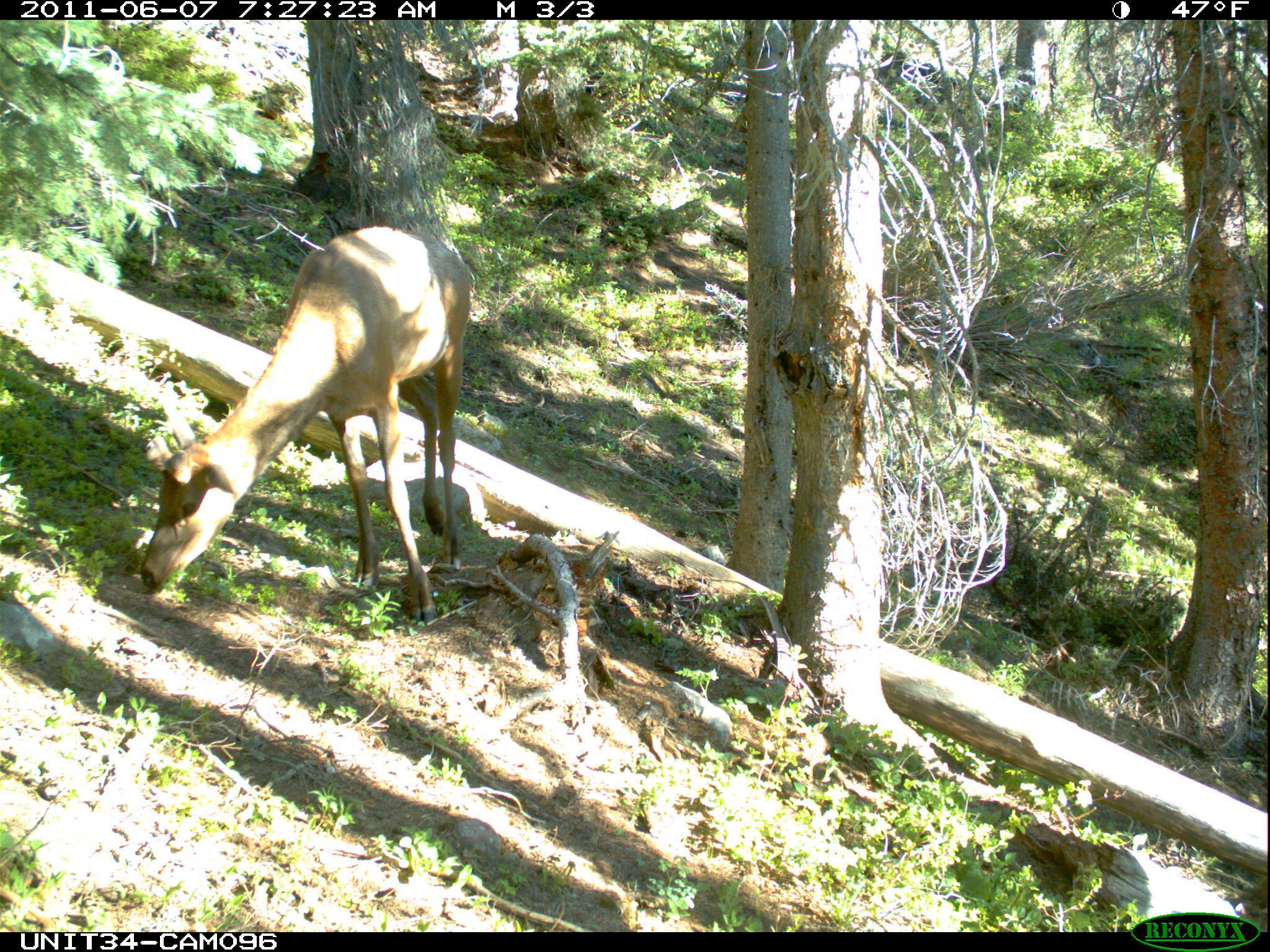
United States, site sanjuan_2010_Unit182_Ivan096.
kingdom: Animalia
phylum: Chordata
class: Mammalia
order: Artiodactyla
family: Cervidae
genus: Cervus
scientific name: Cervus elaphus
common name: red deer